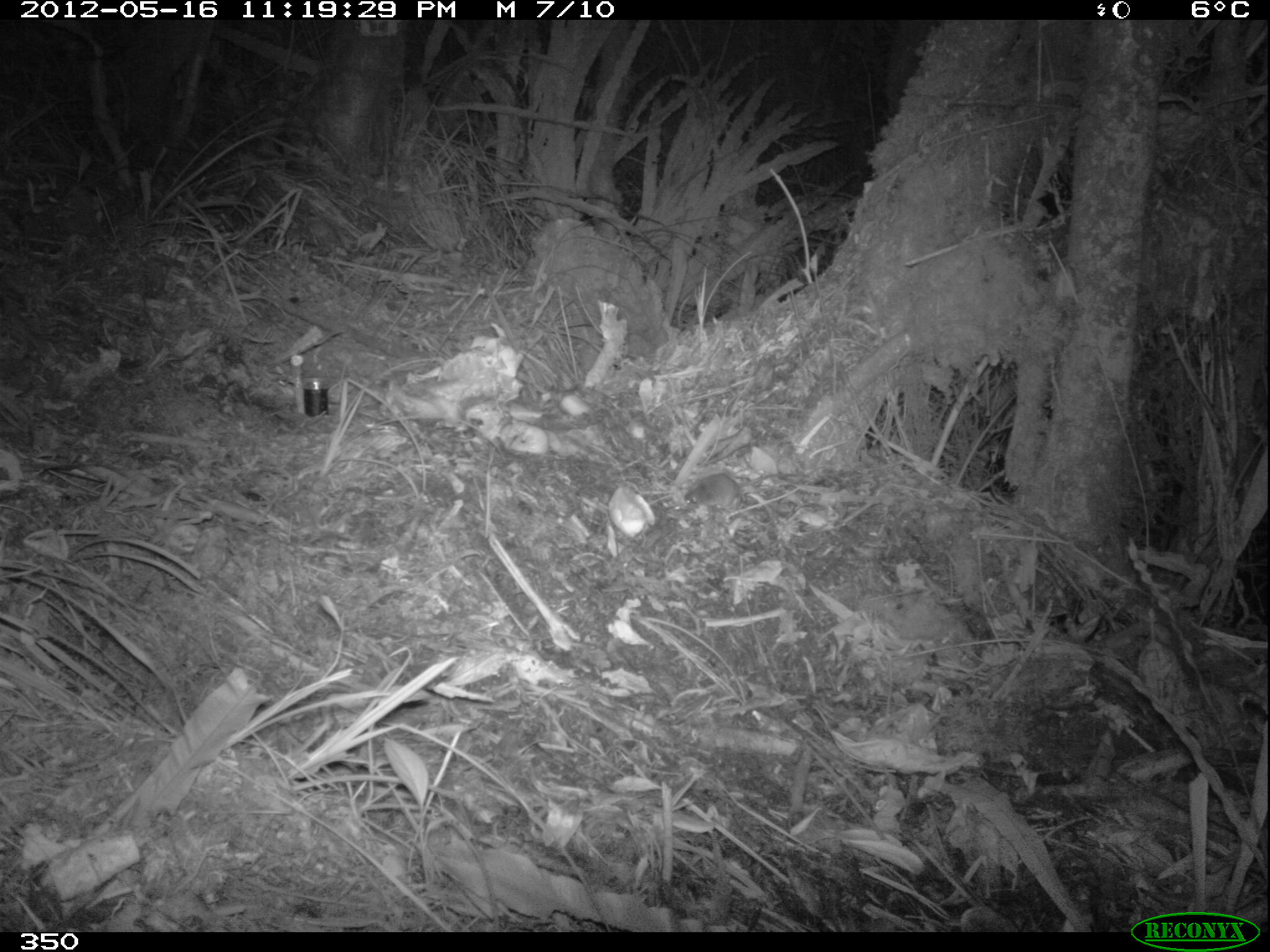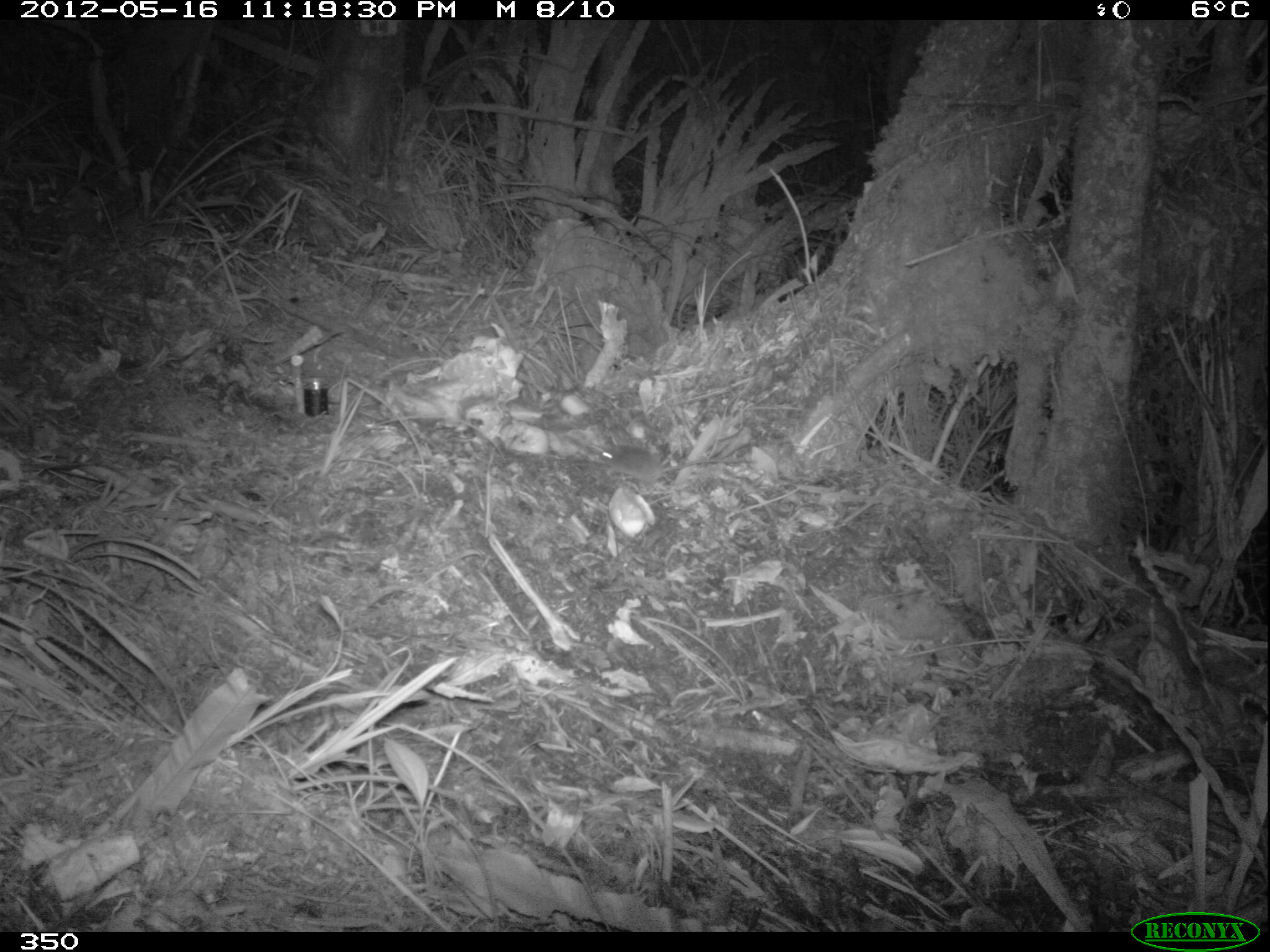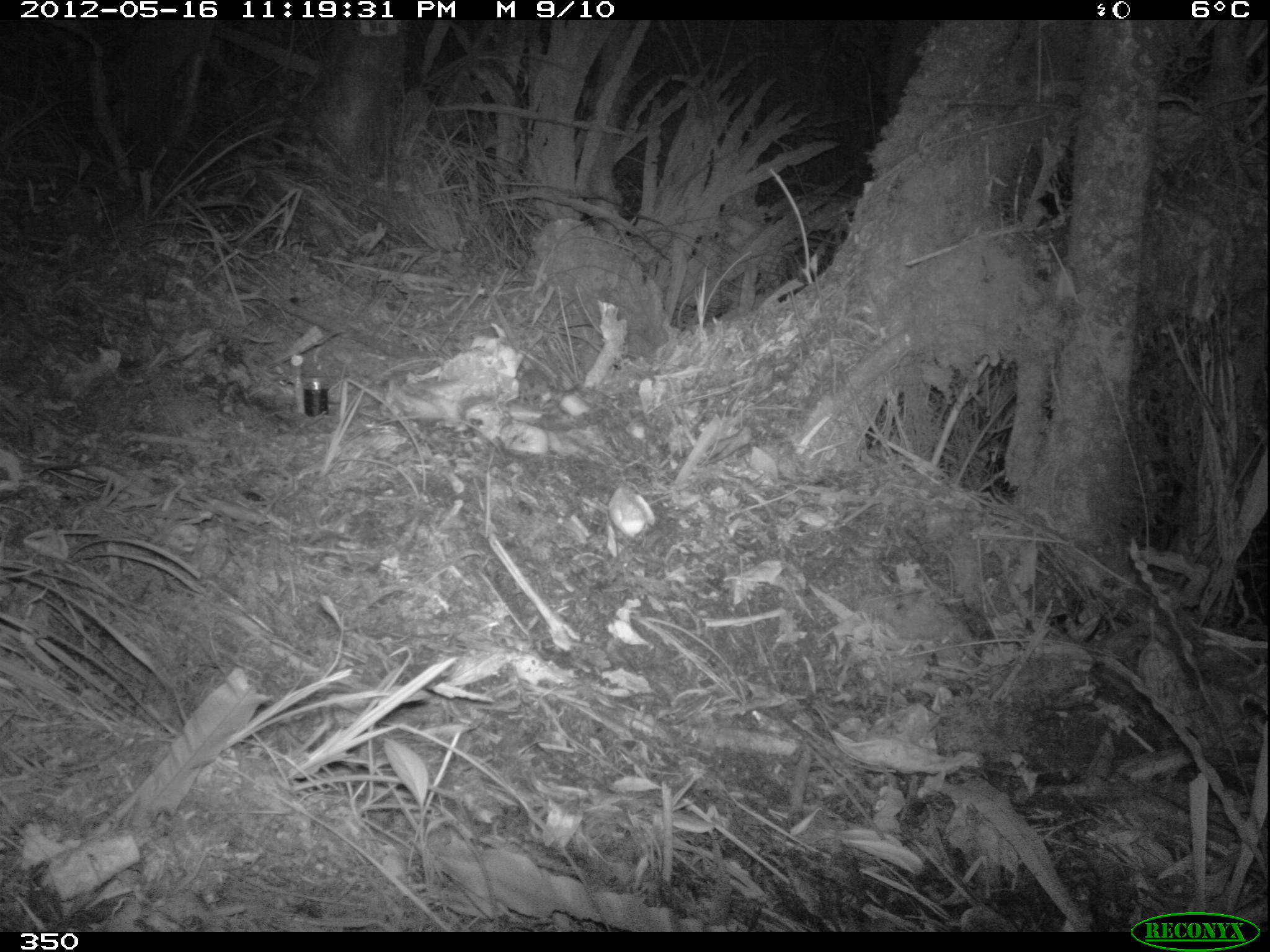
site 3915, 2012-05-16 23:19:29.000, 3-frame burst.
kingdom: Animalia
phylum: Chordata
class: Mammalia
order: Rodentia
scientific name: Rodentia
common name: rodents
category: unknown rodent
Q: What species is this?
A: Unknown rodent (rodents) (Rodentia).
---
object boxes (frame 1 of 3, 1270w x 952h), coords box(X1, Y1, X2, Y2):
unknown rodent: box(683, 472, 801, 507)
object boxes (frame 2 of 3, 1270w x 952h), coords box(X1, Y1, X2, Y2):
unknown rodent: box(595, 442, 757, 481)